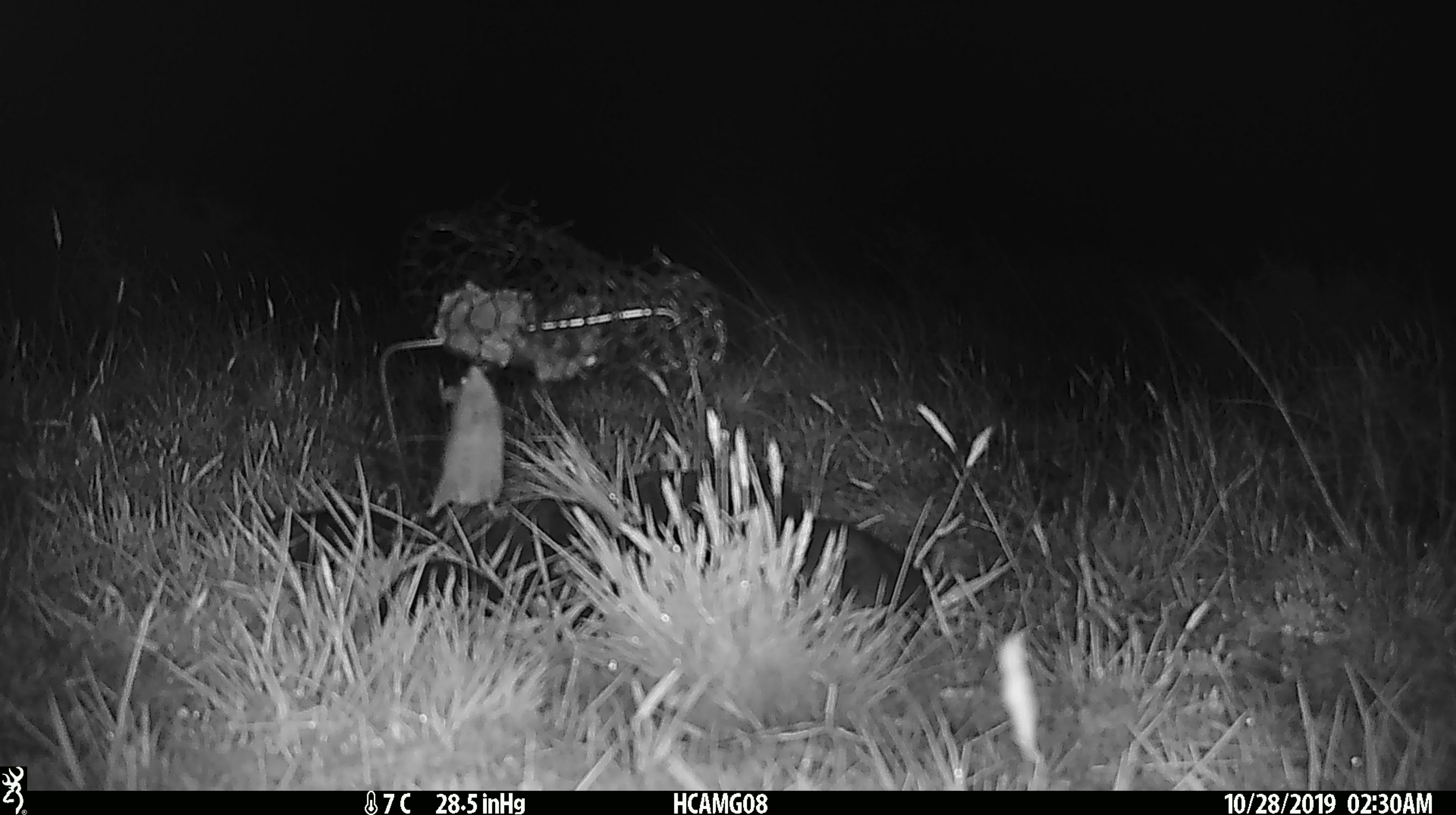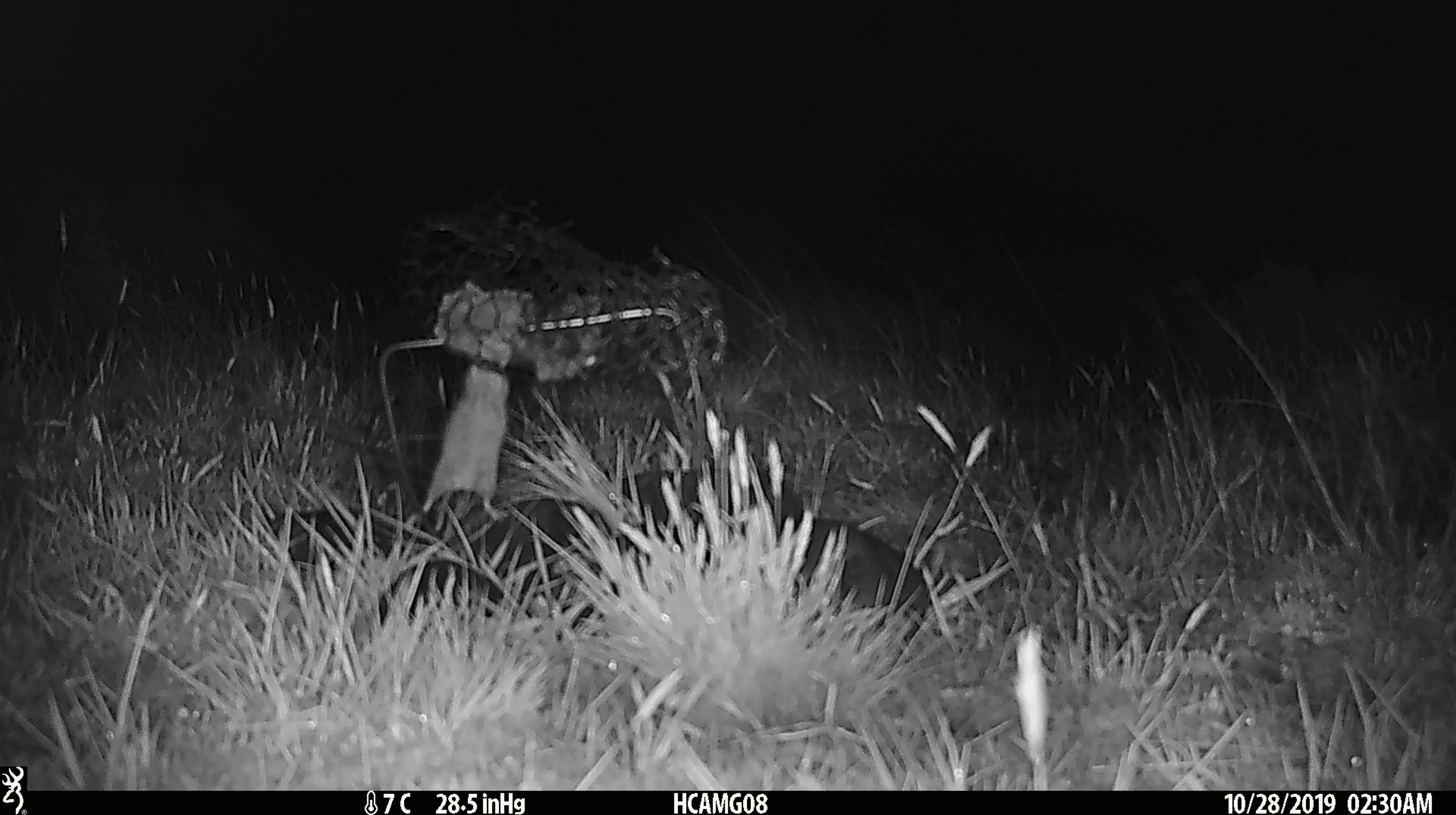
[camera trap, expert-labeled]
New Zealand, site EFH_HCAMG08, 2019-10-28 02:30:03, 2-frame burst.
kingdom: Animalia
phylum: Chordata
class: Mammalia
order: Rodentia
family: Muridae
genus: Mus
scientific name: Mus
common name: mouse